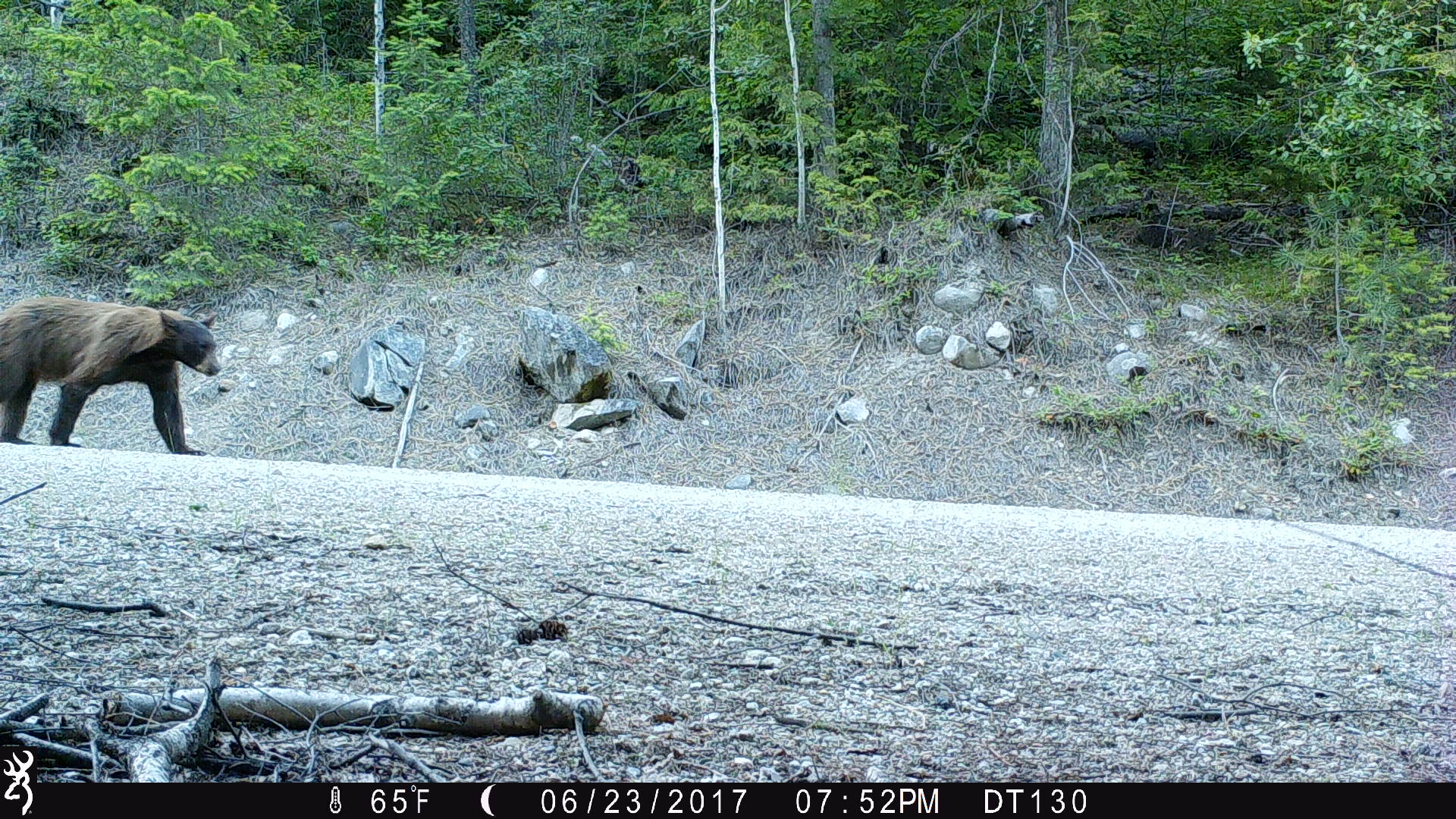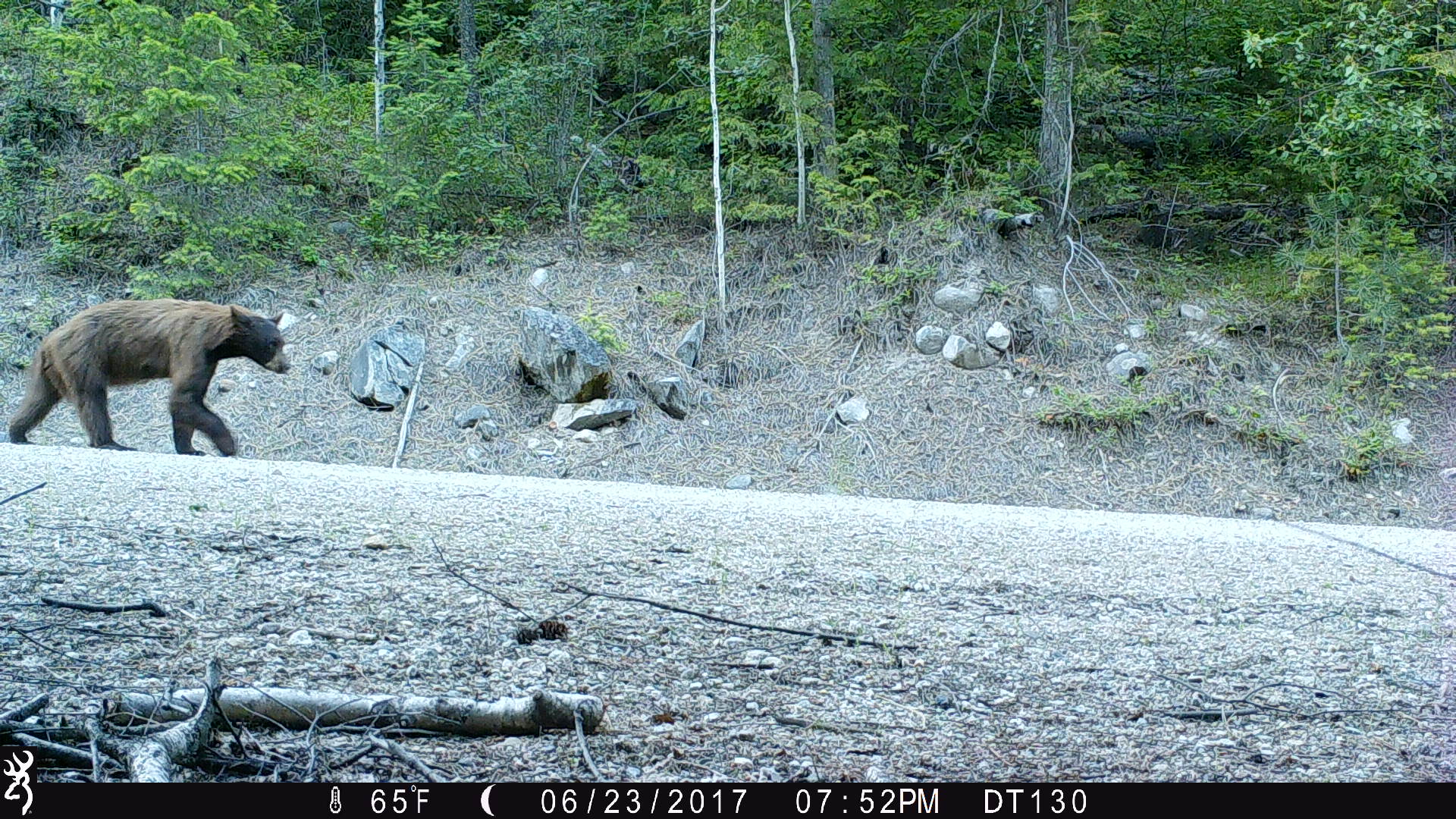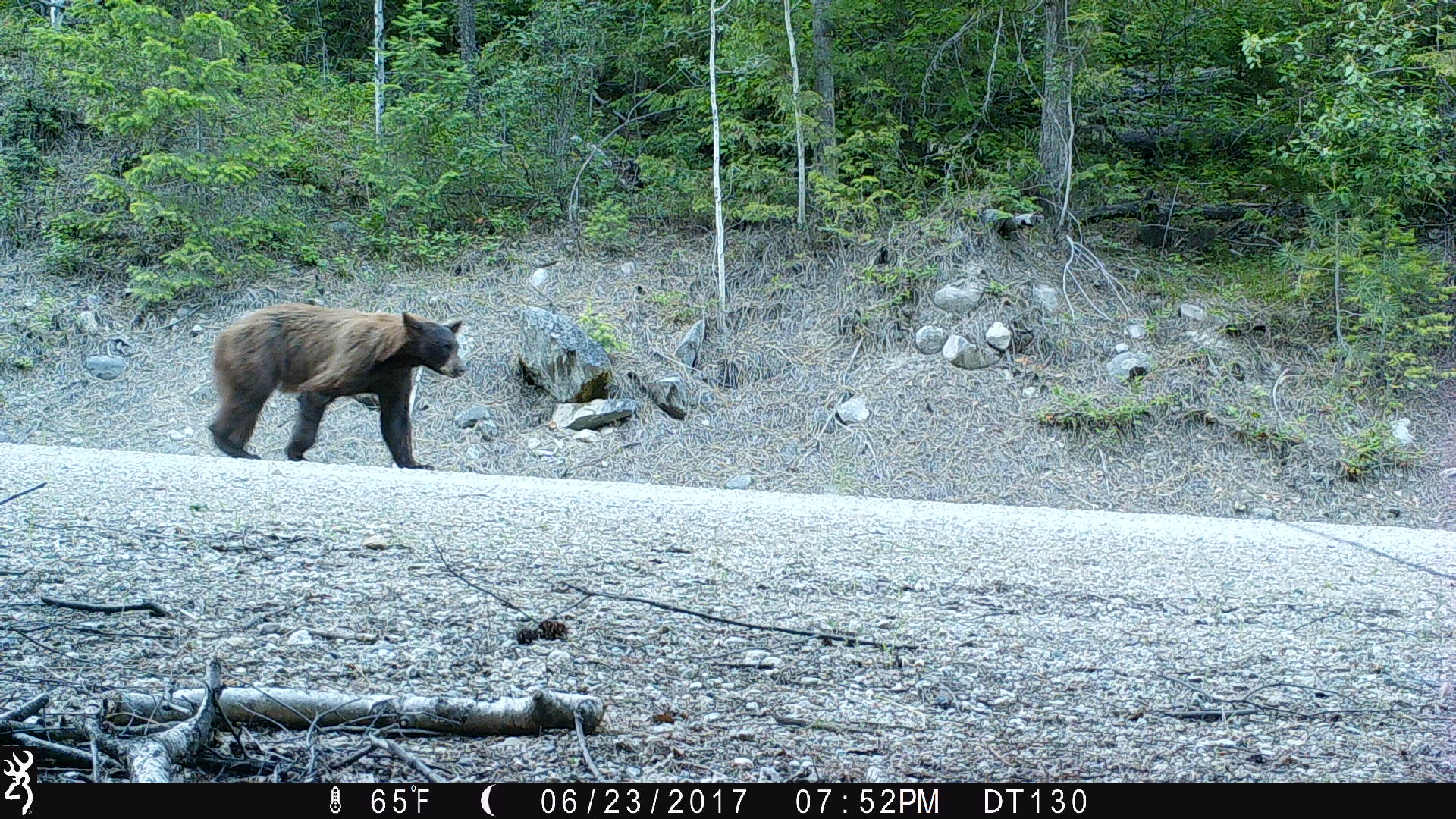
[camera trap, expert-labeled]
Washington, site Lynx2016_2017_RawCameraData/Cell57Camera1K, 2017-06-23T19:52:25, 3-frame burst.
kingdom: Animalia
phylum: Chordata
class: Mammalia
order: Carnivora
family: Ursidae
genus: Ursus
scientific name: Ursus americanus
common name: american black bear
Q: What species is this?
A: Ursus americanus (american black bear).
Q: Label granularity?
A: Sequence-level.